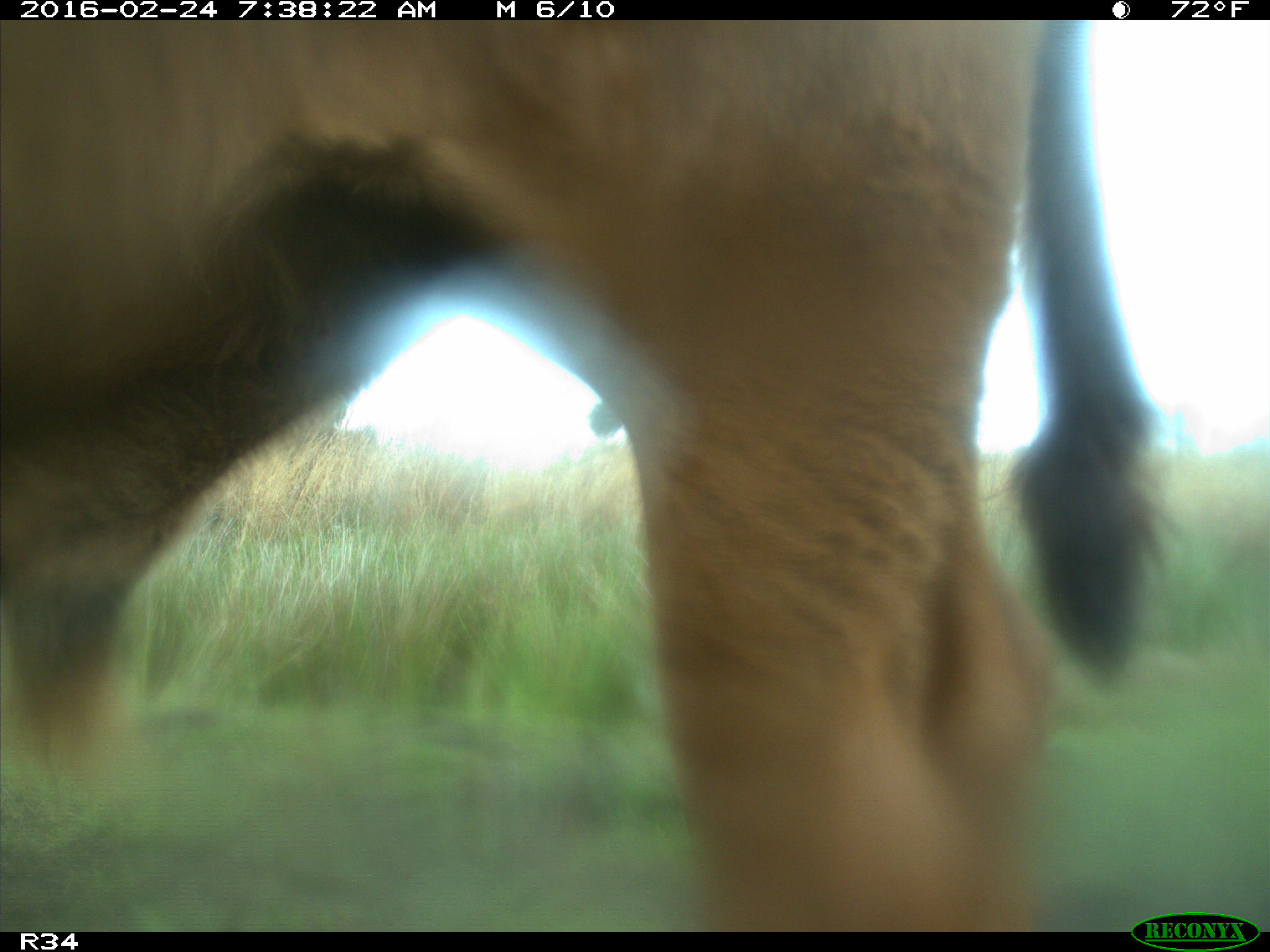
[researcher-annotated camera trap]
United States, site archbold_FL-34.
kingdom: Animalia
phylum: Chordata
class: Mammalia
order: Artiodactyla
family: Bovidae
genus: Bos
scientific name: Bos taurus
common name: domestic cow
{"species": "Bos taurus (domestic cow)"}